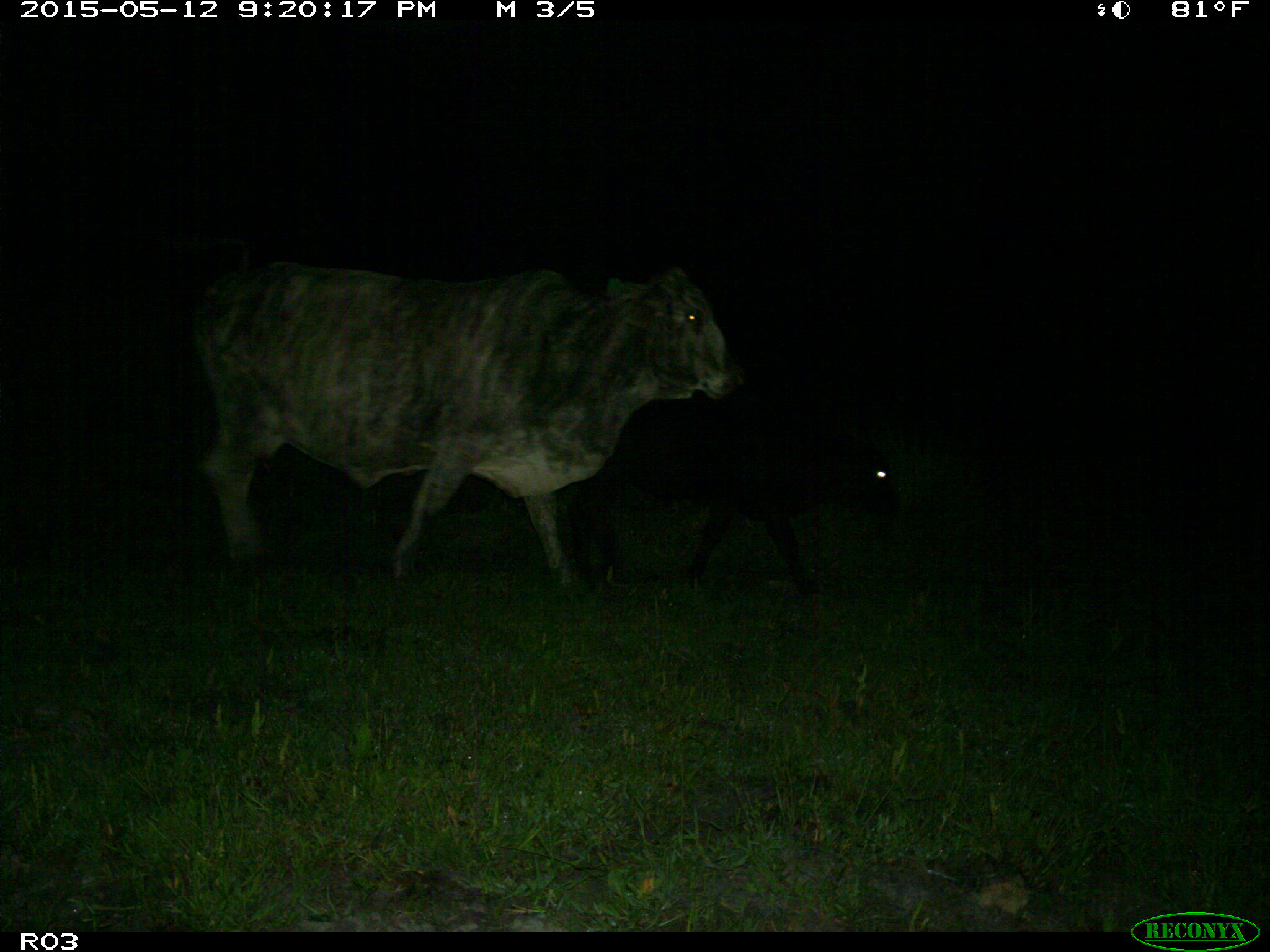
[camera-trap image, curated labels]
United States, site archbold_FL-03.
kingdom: Animalia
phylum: Chordata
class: Mammalia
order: Artiodactyla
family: Bovidae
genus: Bos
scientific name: Bos taurus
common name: domestic cow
Bos taurus (domestic cow).